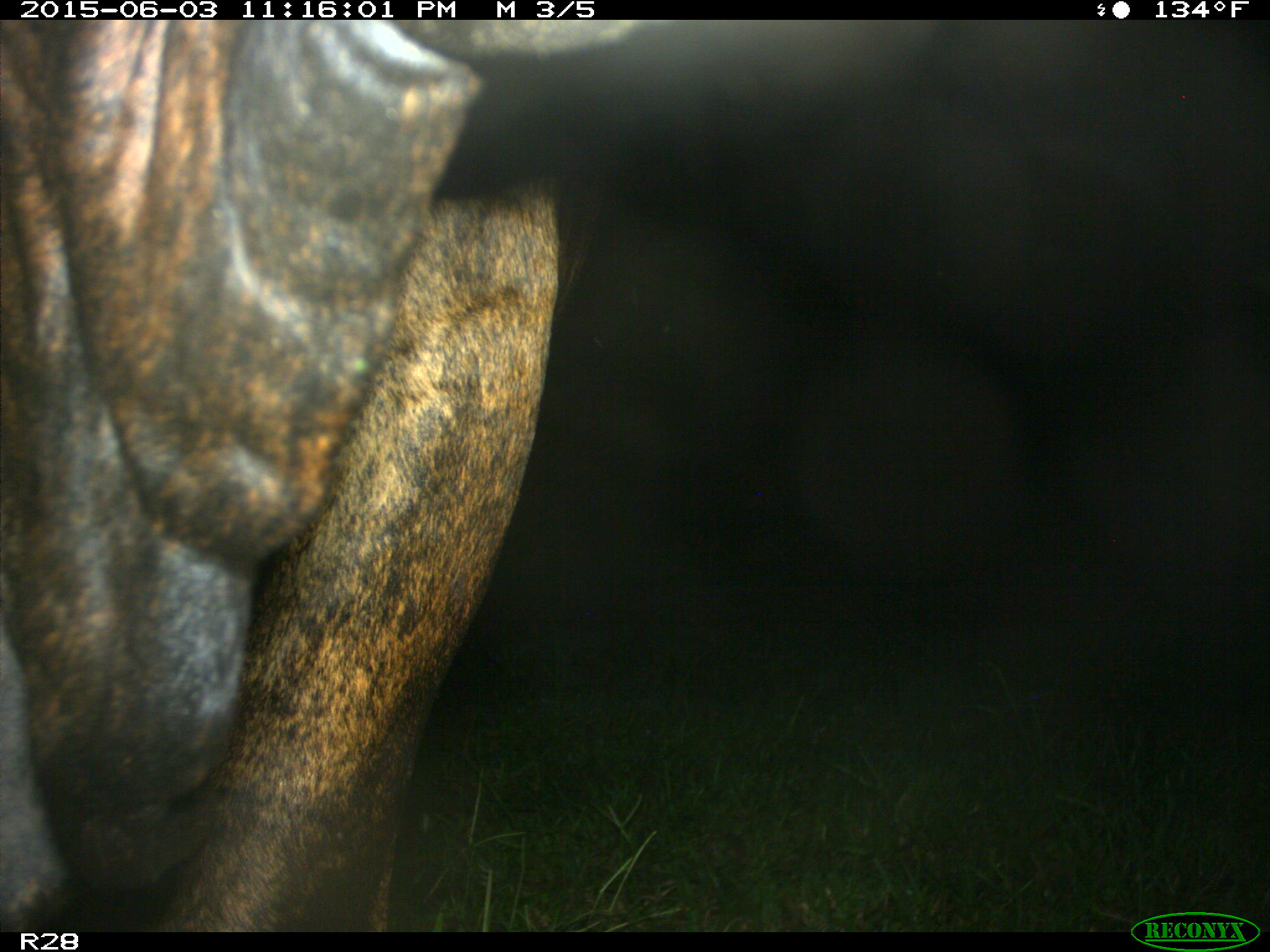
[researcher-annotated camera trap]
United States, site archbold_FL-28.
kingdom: Animalia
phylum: Chordata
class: Mammalia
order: Artiodactyla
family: Bovidae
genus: Bos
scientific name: Bos taurus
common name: domestic cow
Bos taurus (domestic cow).